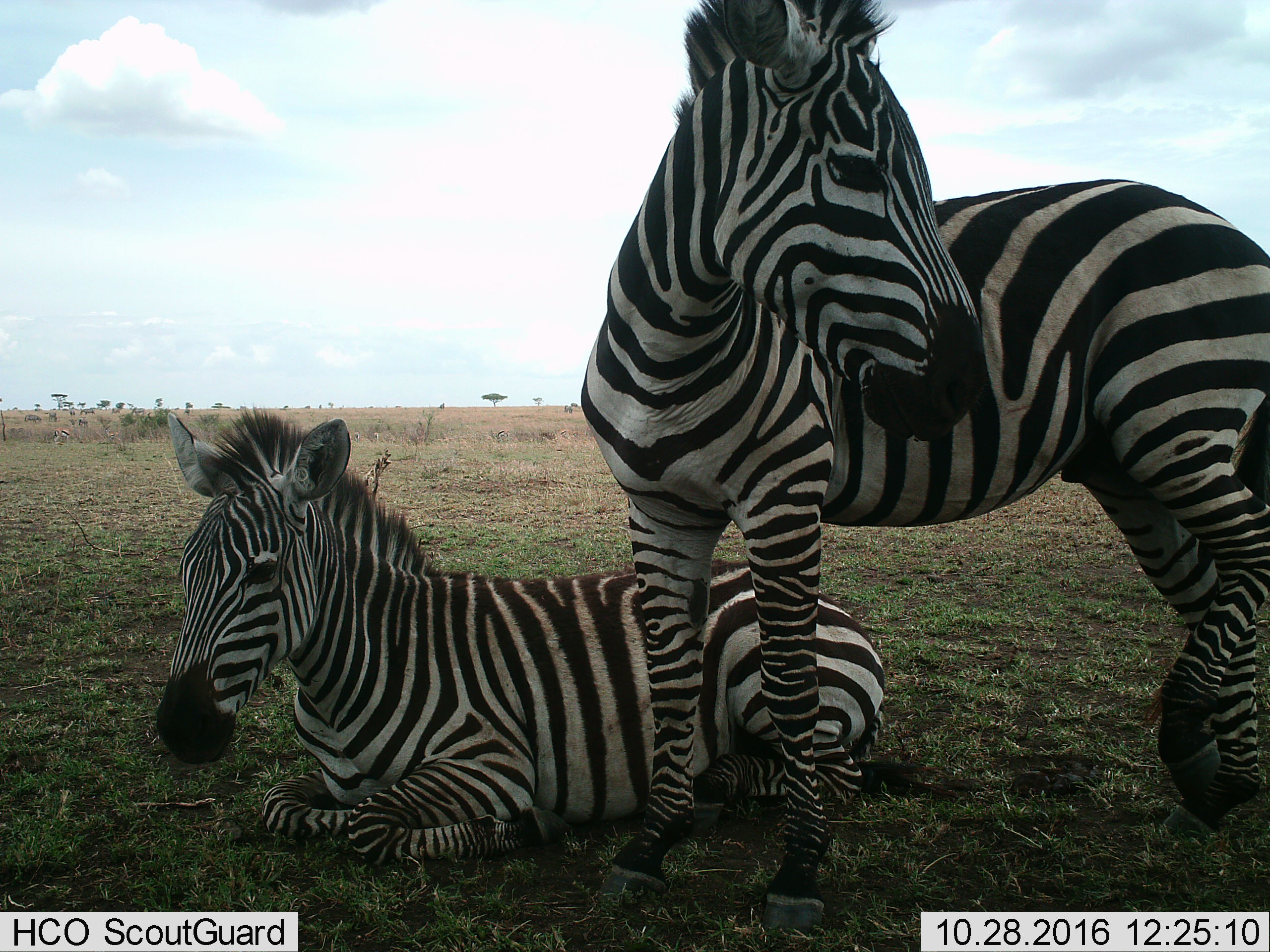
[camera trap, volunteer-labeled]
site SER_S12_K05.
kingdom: Animalia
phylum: Chordata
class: Mammalia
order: Perissodactyla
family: Equidae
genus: Equus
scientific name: Equus quagga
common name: plains zebra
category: zebraplains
Zebraplains (plains zebra) (Equus quagga), count 3. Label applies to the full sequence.